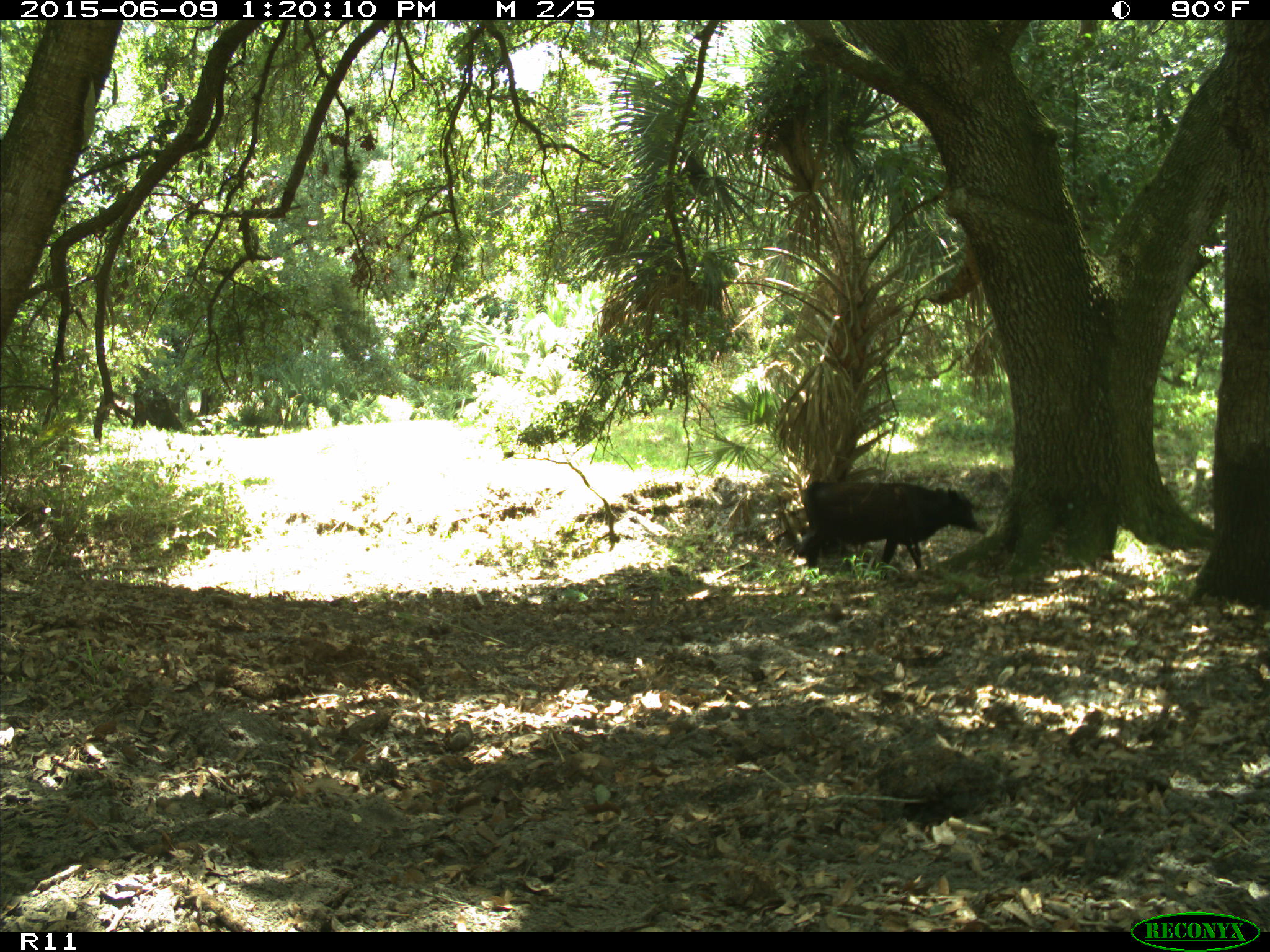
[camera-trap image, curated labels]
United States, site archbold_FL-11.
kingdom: Animalia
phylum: Chordata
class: Mammalia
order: Artiodactyla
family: Bovidae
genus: Bos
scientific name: Bos taurus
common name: domestic cow